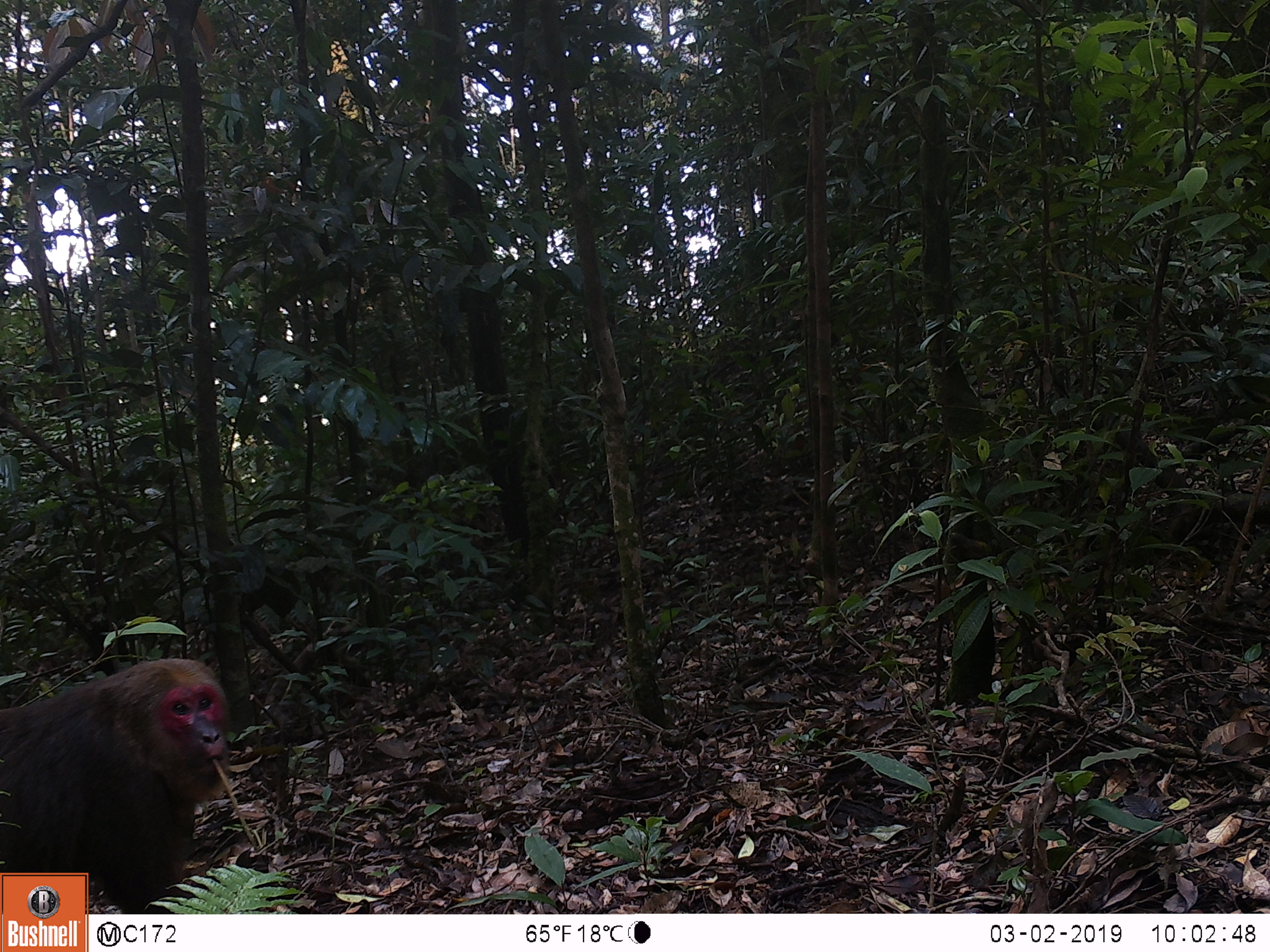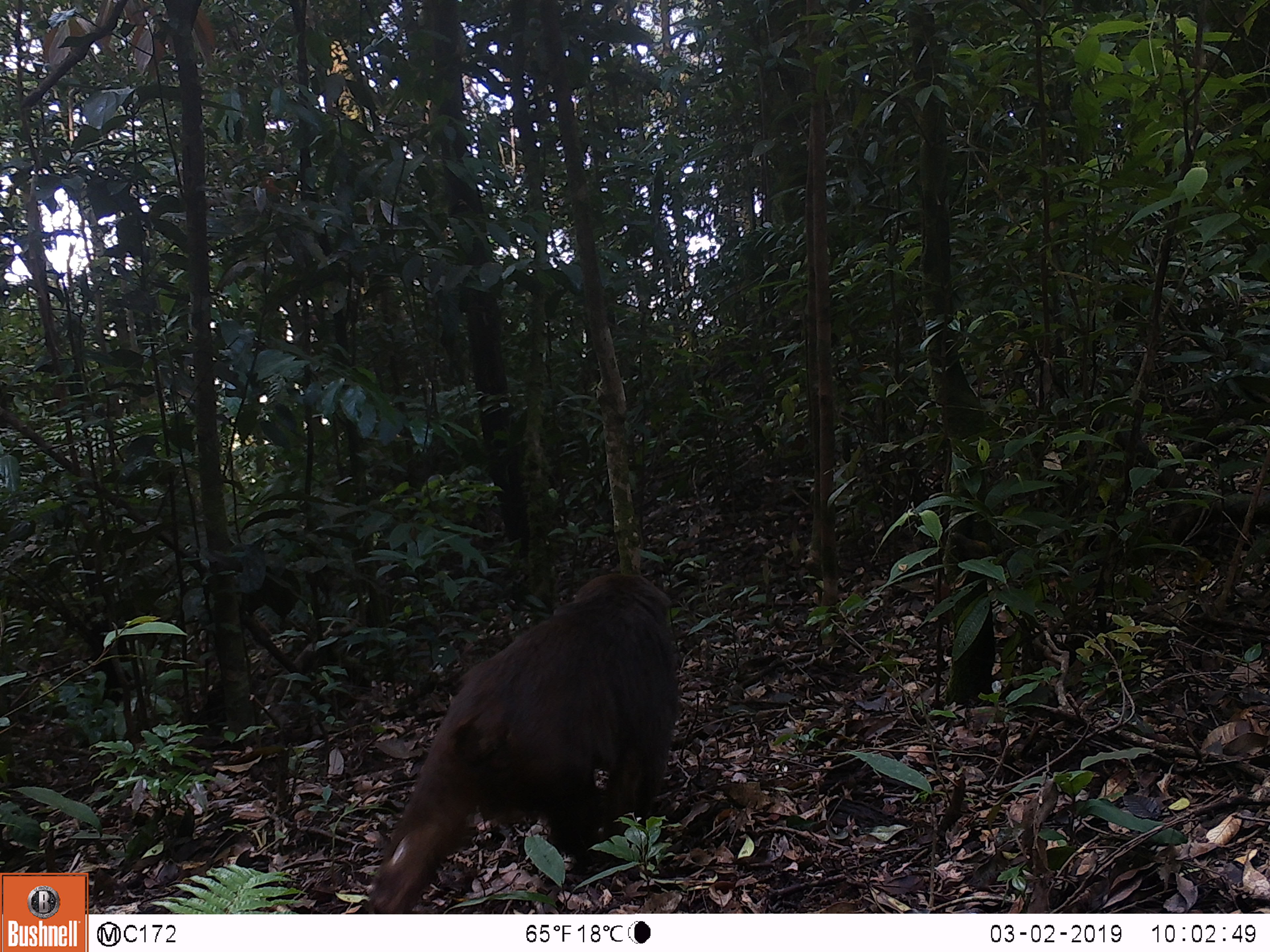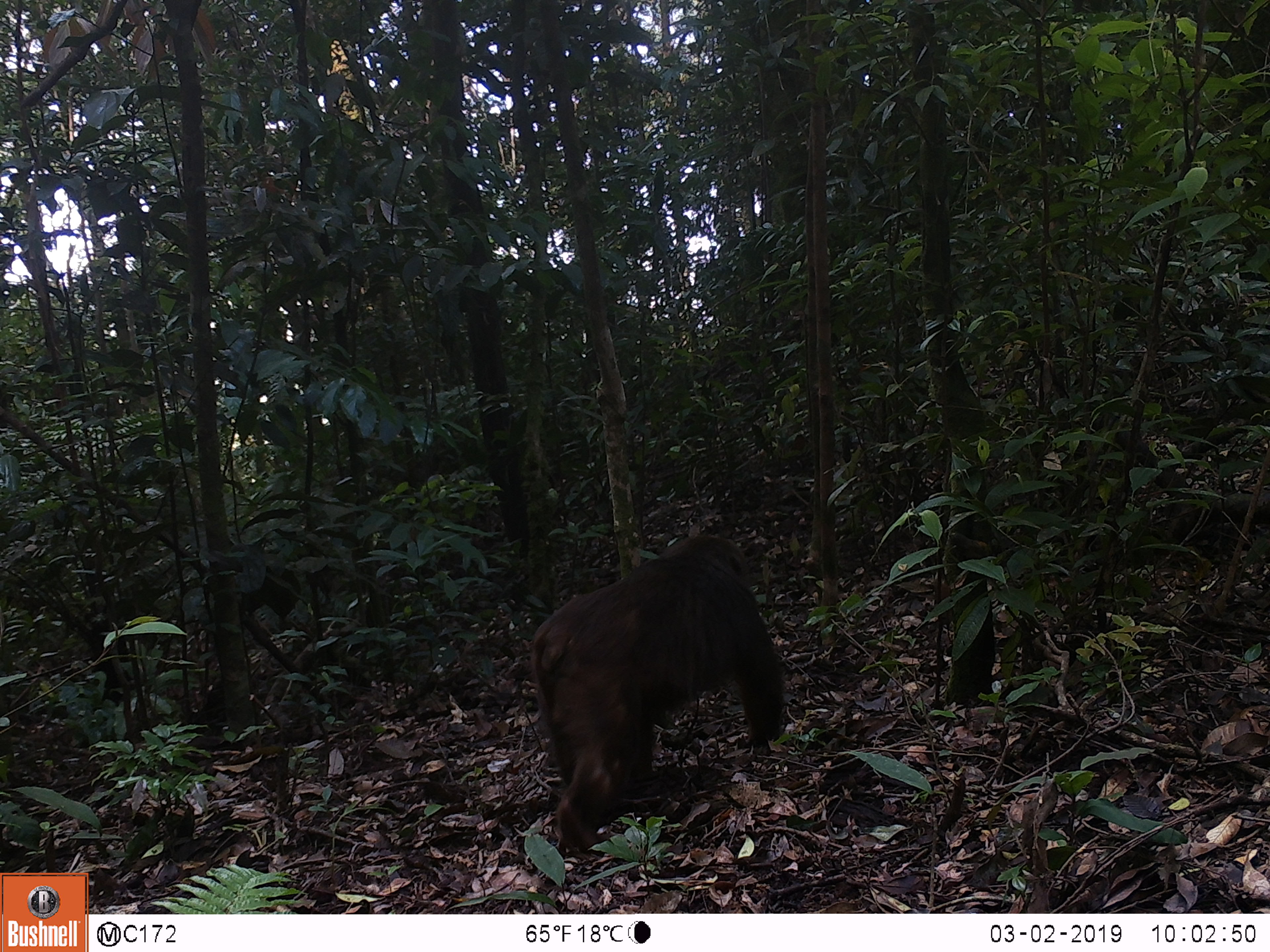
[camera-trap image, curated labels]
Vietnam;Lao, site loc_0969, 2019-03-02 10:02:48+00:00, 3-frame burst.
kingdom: Animalia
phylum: Chordata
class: Mammalia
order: Primates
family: Cercopithecidae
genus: Macaca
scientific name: Macaca arctoides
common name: stump-tailed macaque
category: stump tailed macaque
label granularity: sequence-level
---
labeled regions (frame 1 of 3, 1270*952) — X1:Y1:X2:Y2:
stump tailed macaque: 0:657:232:914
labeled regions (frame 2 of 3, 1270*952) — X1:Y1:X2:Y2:
stump tailed macaque: 361:571:680:911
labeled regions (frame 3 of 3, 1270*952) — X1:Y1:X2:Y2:
stump tailed macaque: 524:534:786:858